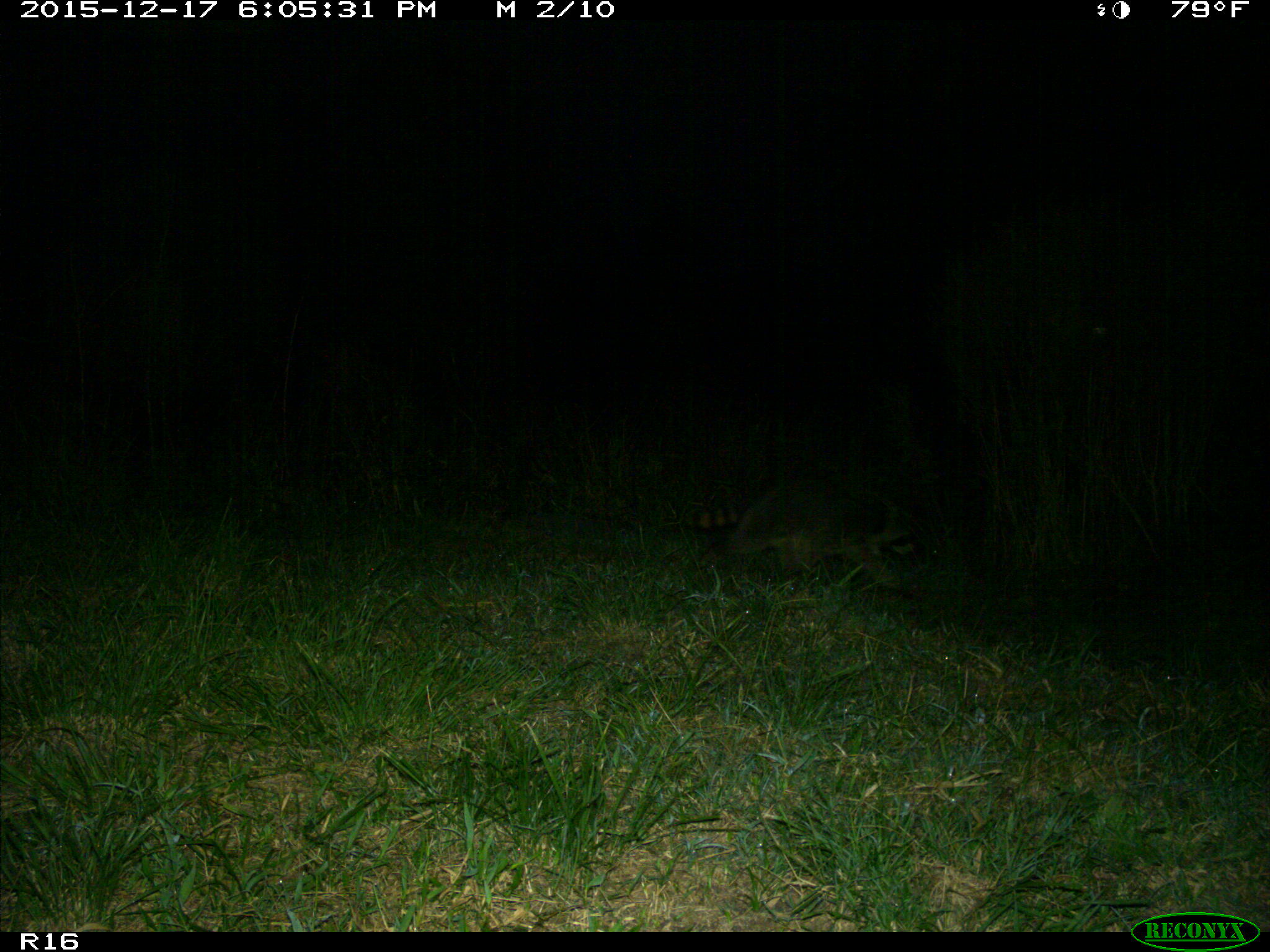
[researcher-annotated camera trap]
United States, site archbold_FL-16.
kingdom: Animalia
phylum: Chordata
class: Mammalia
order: Carnivora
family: Procyonidae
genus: Procyon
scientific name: Procyon lotor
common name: common raccoon